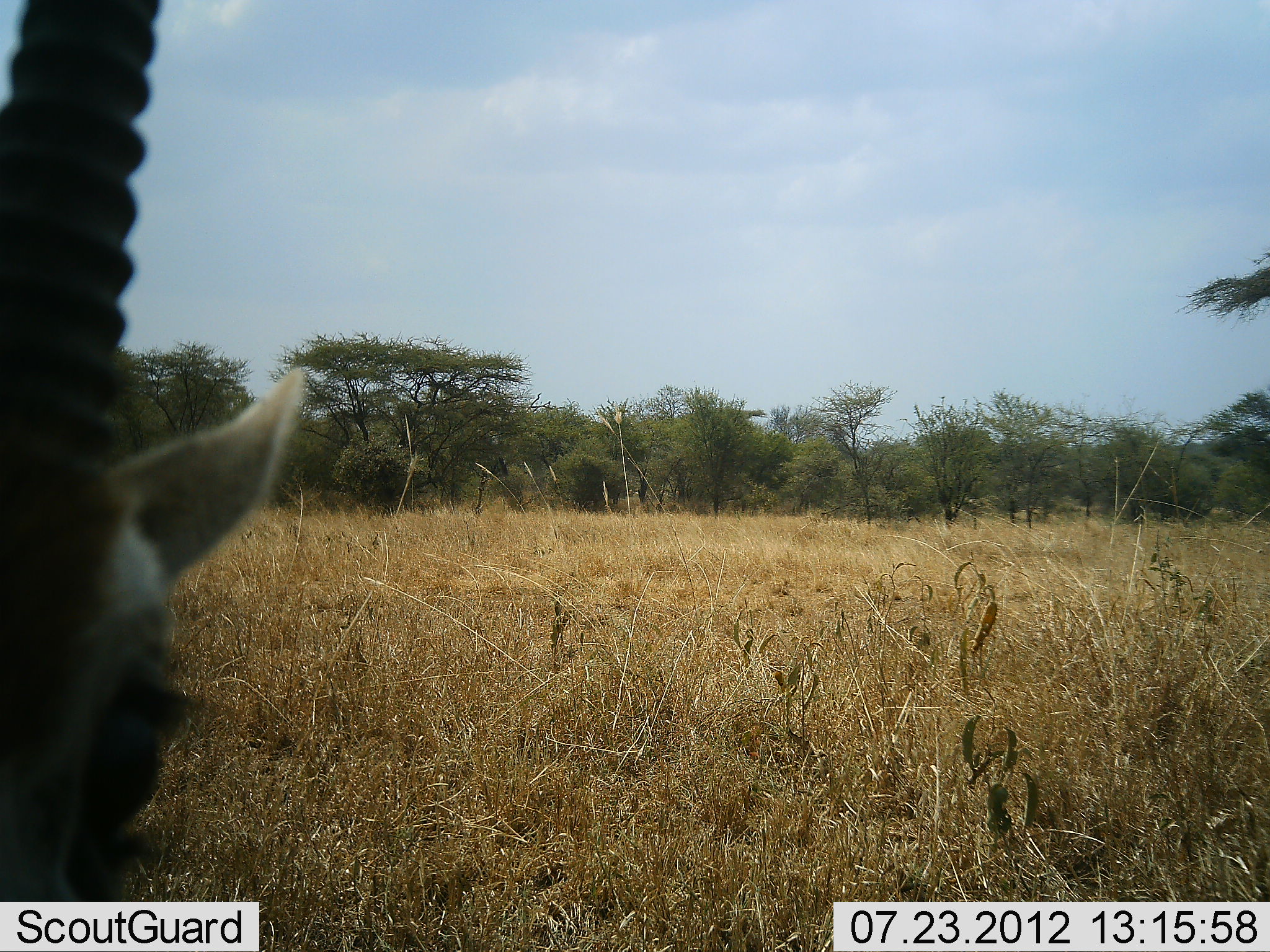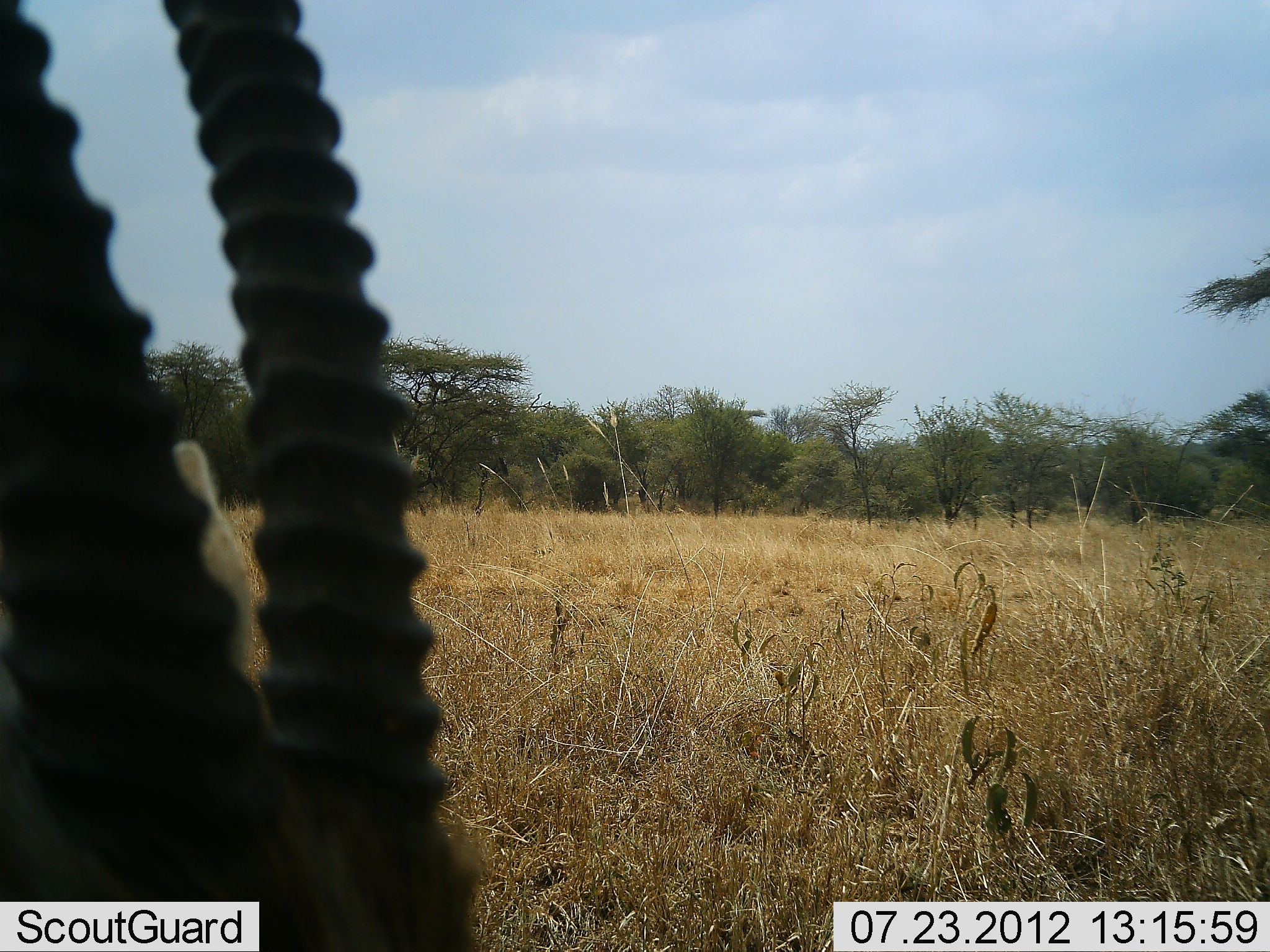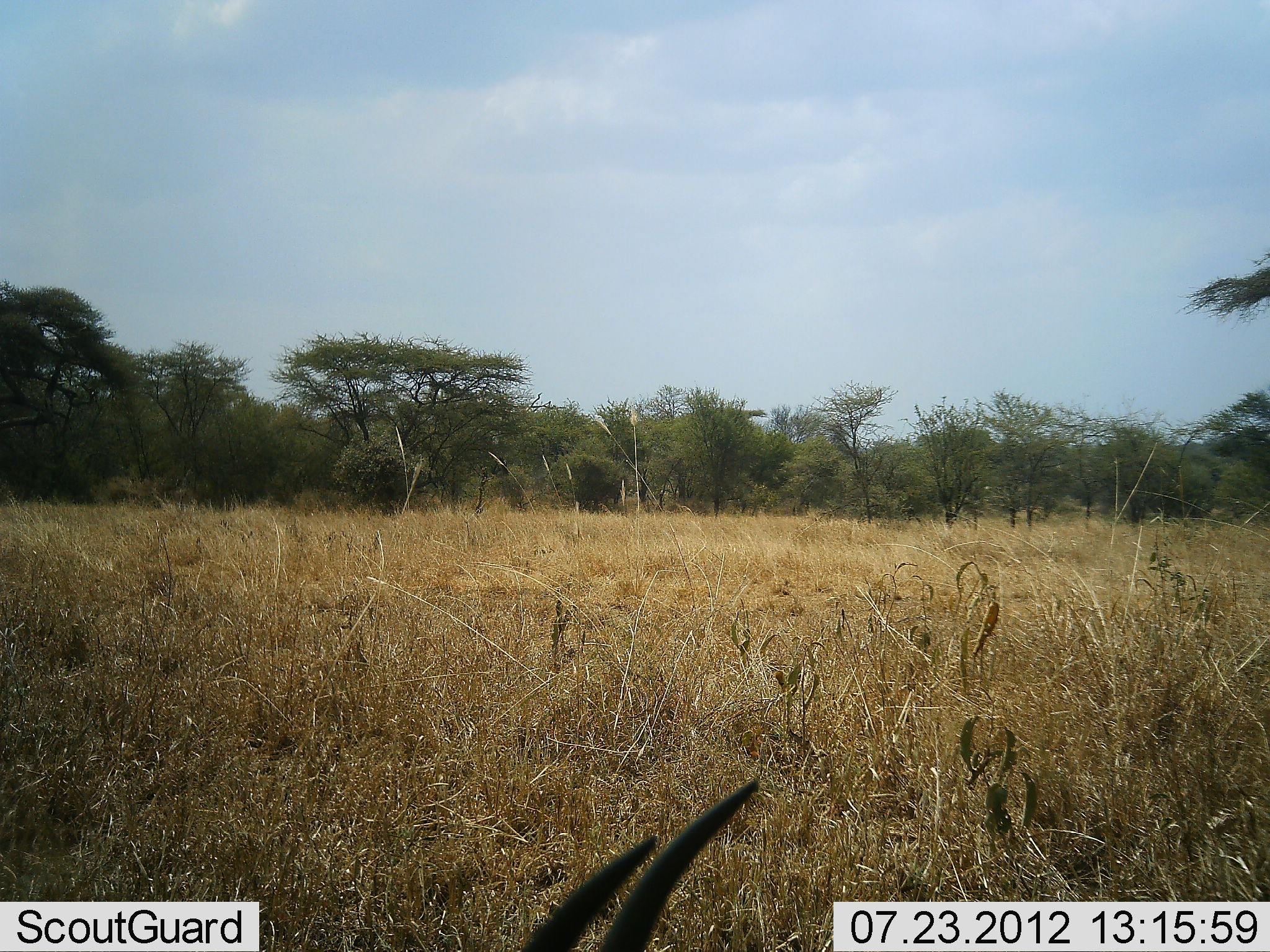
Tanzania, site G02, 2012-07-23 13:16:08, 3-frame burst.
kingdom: Animalia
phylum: Chordata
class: Mammalia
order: Artiodactyla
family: Bovidae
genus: Nanger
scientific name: Nanger granti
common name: grant's gazelle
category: gazellegrants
Gazellegrants (grant's gazelle) (Nanger granti), count 1. Behavior (volunteer vote fractions): standing 60%, resting 10%, moving 0%, interacting 0%. Young present (vote fraction): 0%. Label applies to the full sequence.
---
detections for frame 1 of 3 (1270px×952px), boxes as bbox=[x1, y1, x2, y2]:
animal: bbox=[0, 4, 305, 900]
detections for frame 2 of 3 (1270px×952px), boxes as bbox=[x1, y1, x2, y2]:
animal: bbox=[2, 0, 483, 952]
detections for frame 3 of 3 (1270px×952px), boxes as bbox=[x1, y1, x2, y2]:
animal: bbox=[516, 778, 759, 952]